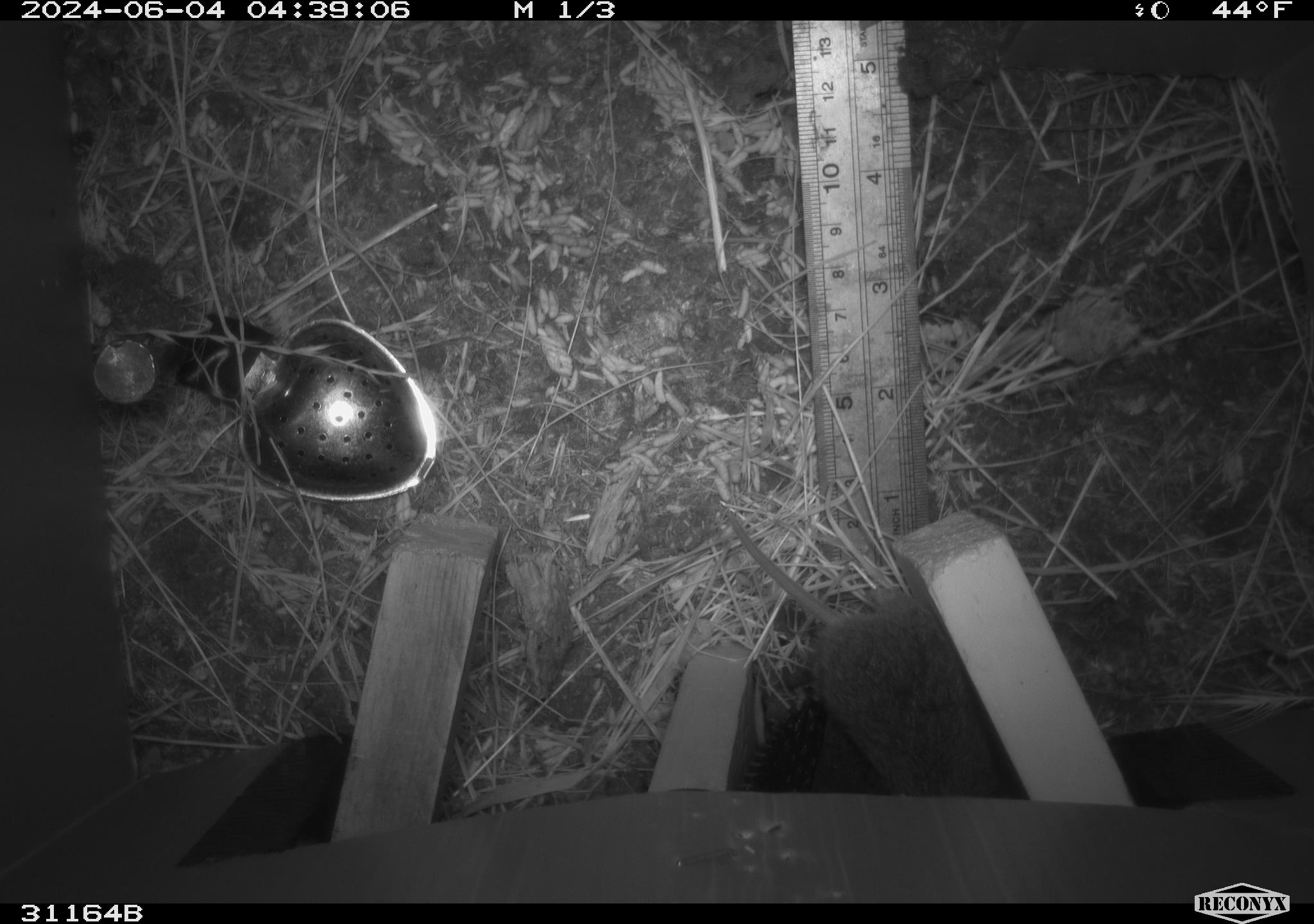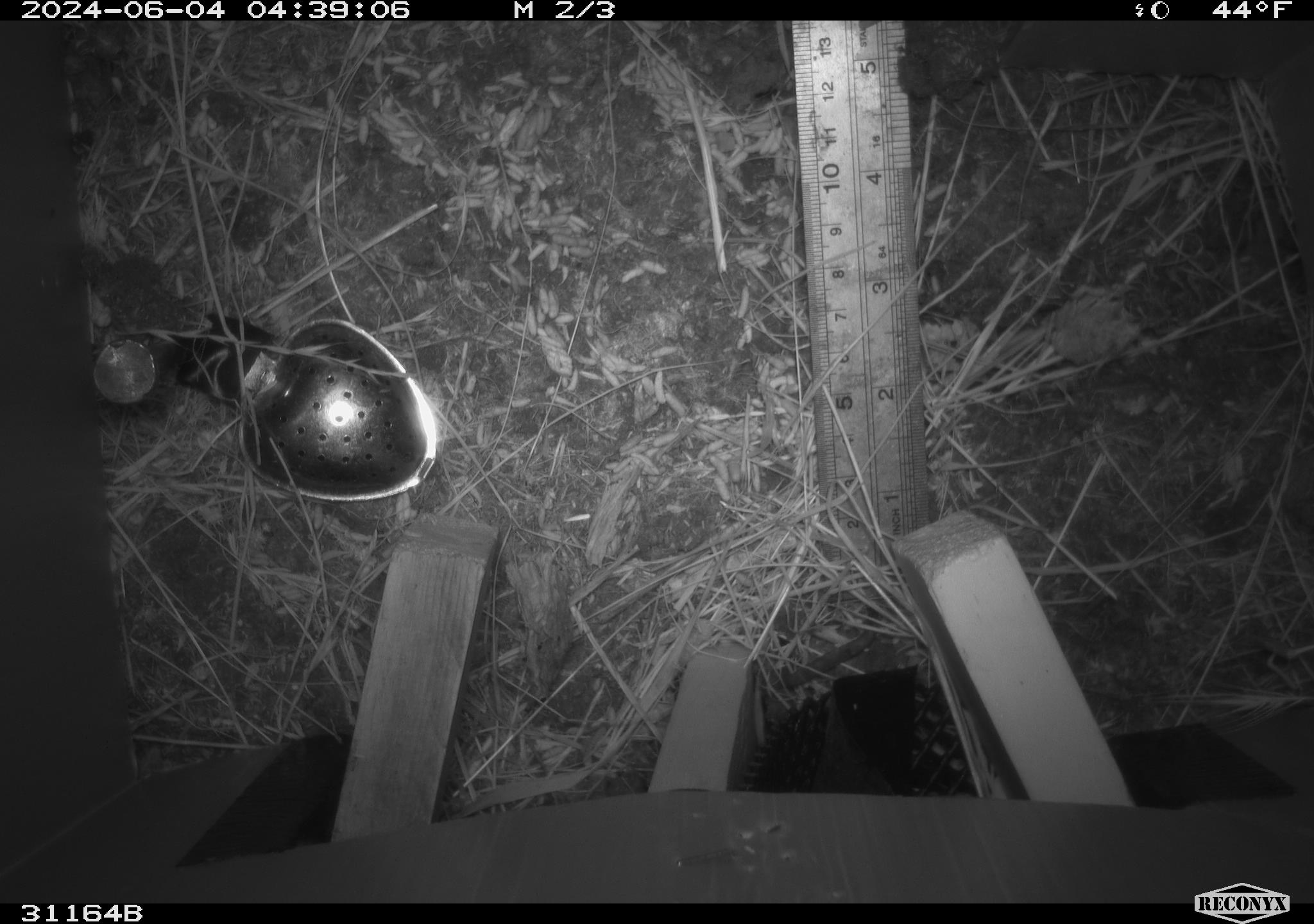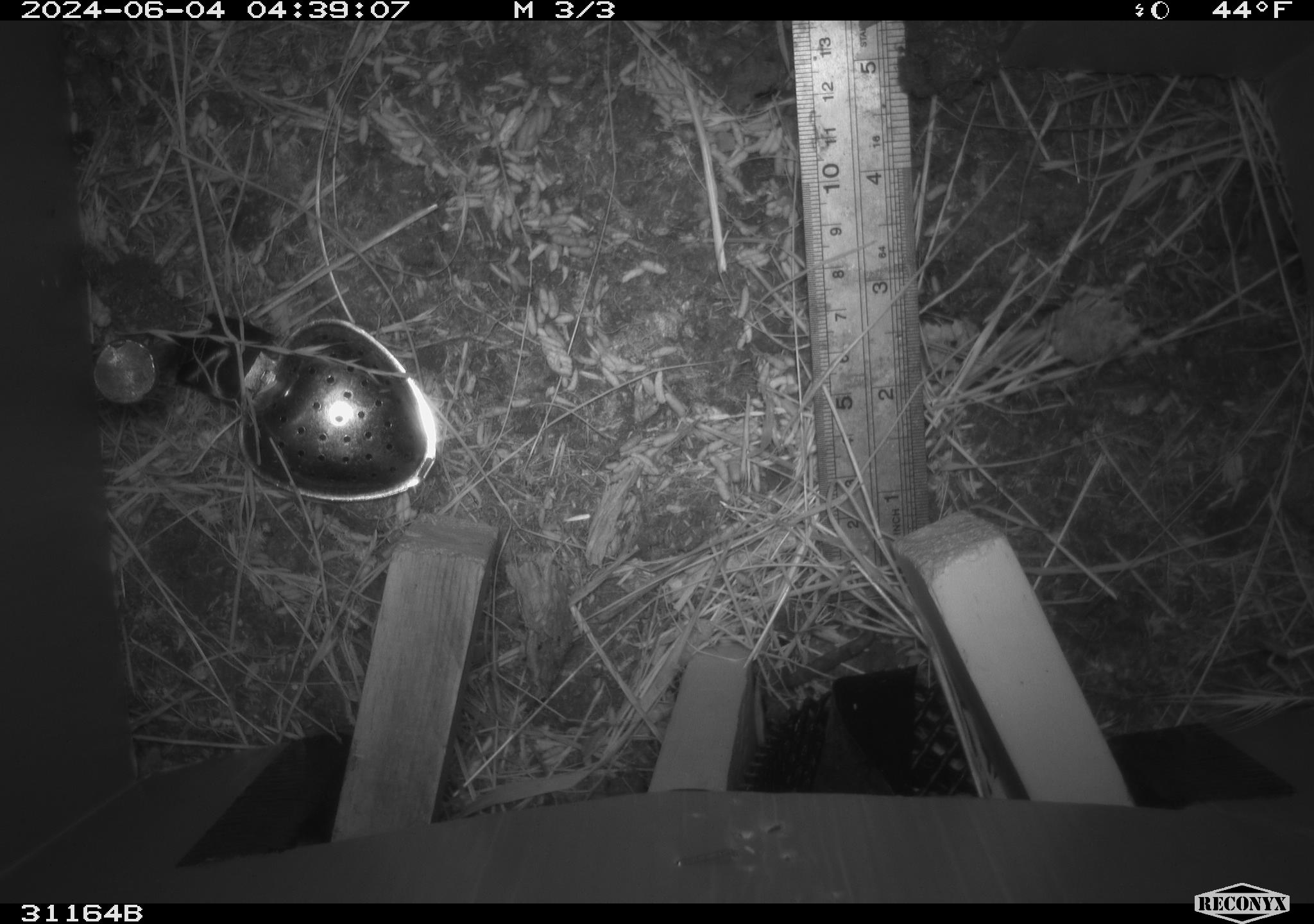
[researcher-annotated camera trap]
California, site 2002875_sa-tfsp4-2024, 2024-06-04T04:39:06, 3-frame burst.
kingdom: Animalia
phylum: Chordata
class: Mammalia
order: Rodentia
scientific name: Rodentia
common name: rodent